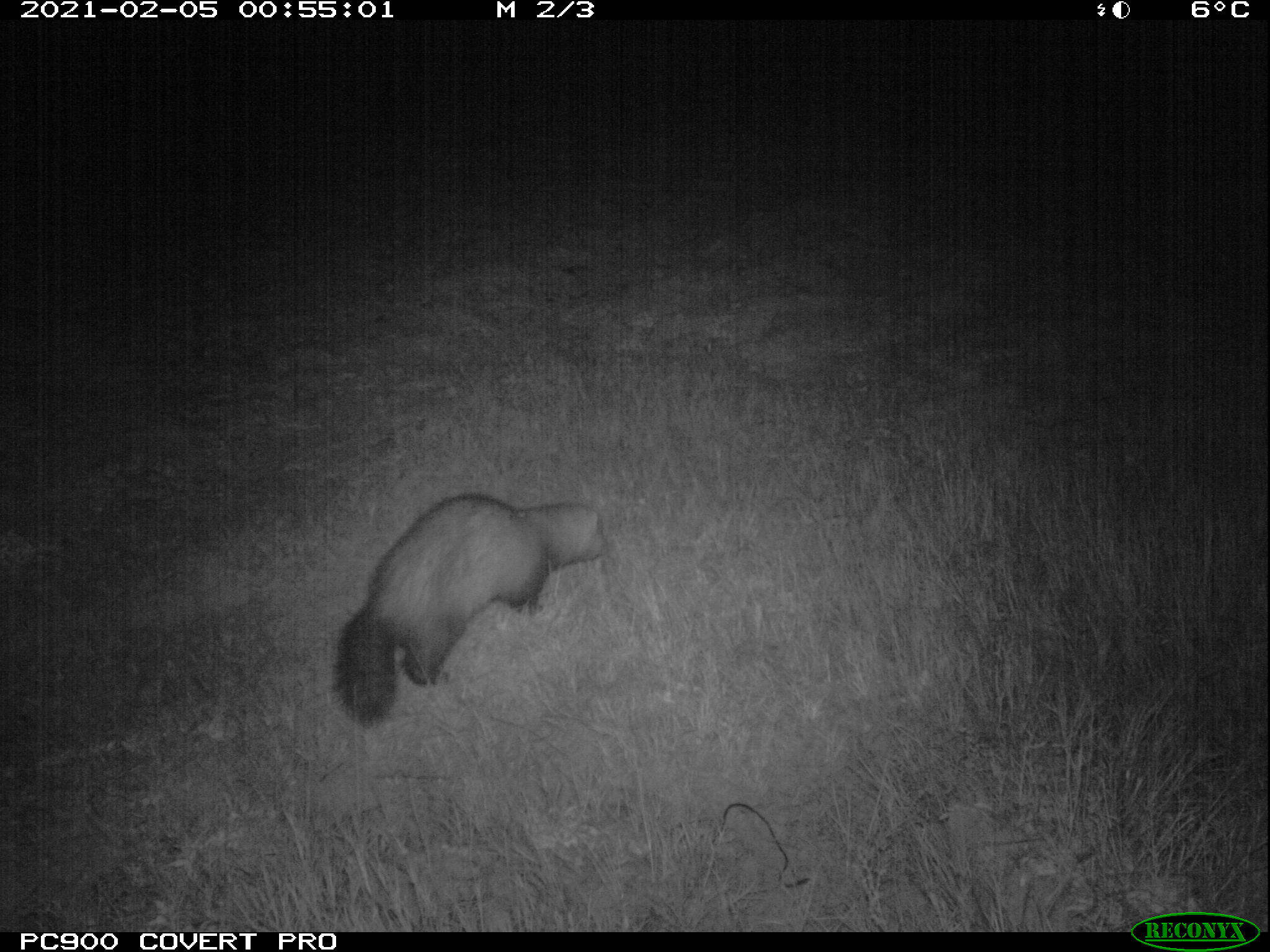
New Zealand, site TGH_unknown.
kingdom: Animalia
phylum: Chordata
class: Mammalia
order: Carnivora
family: Mustelidae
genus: Mustela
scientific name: Mustela furo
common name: ferret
Ferret (Mustela furo).